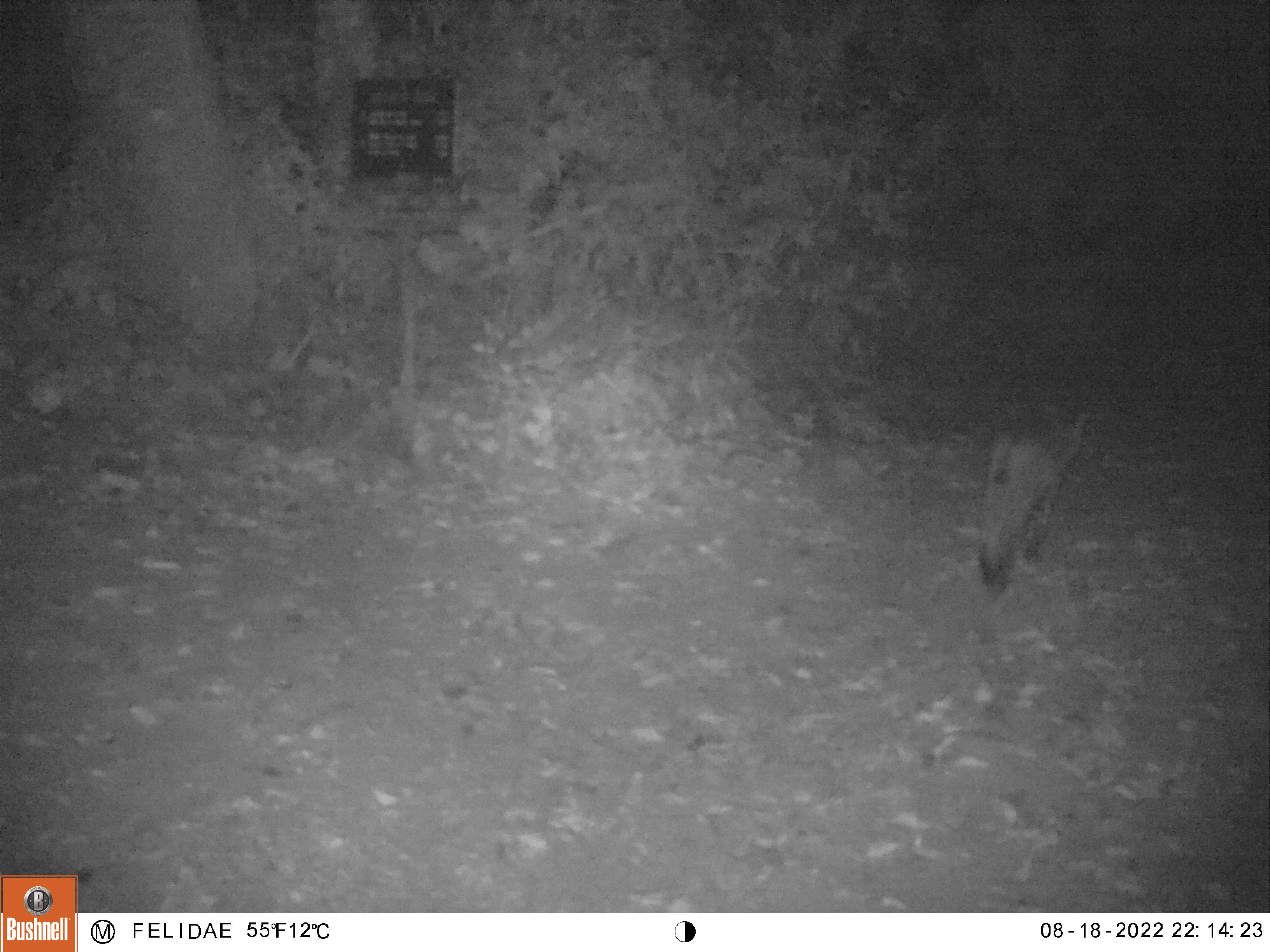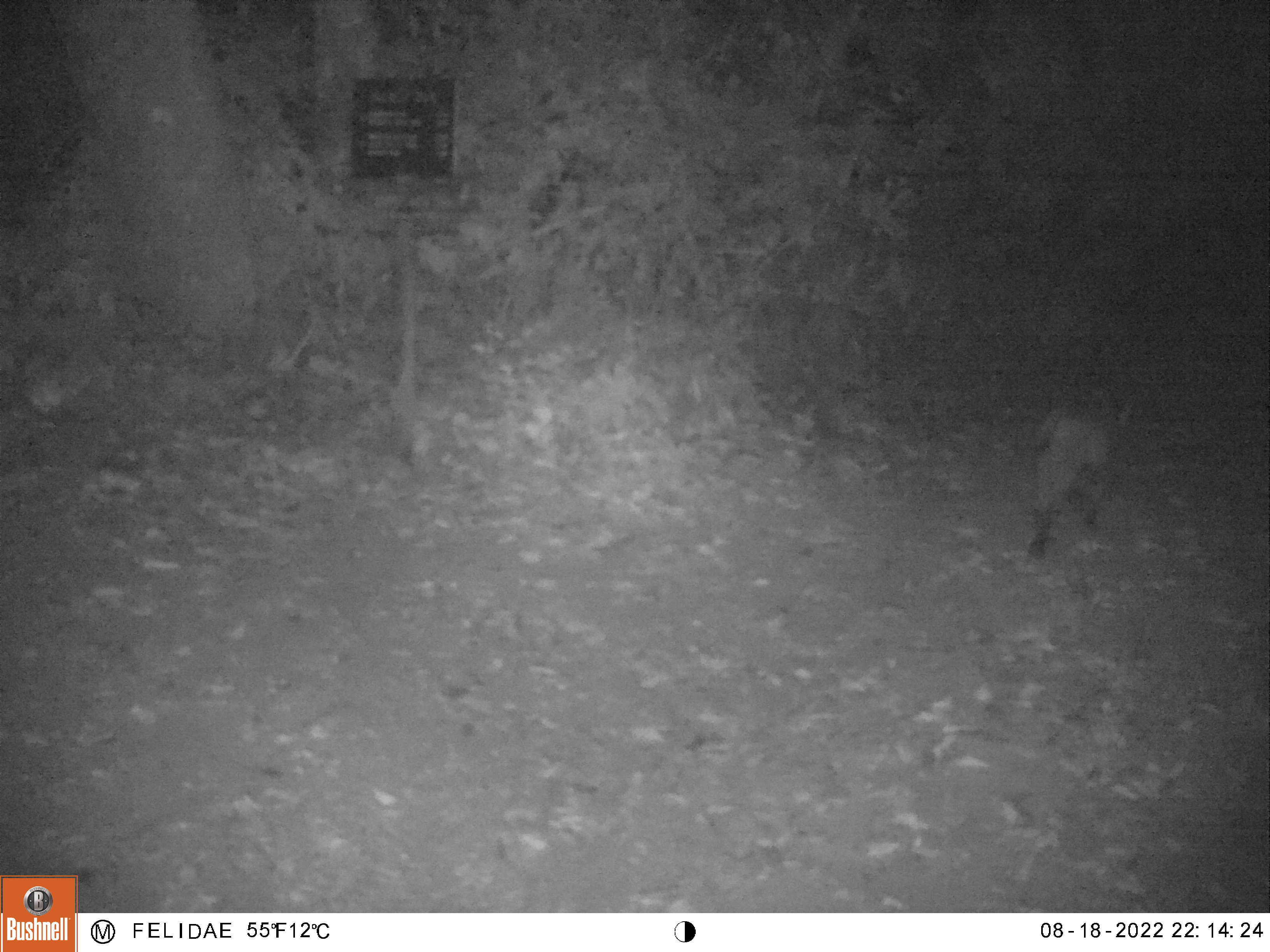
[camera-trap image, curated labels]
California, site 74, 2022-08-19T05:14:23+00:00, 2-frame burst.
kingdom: Animalia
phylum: Chordata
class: Mammalia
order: Carnivora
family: Felidae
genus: Lynx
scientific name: Lynx rufus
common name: bobcat